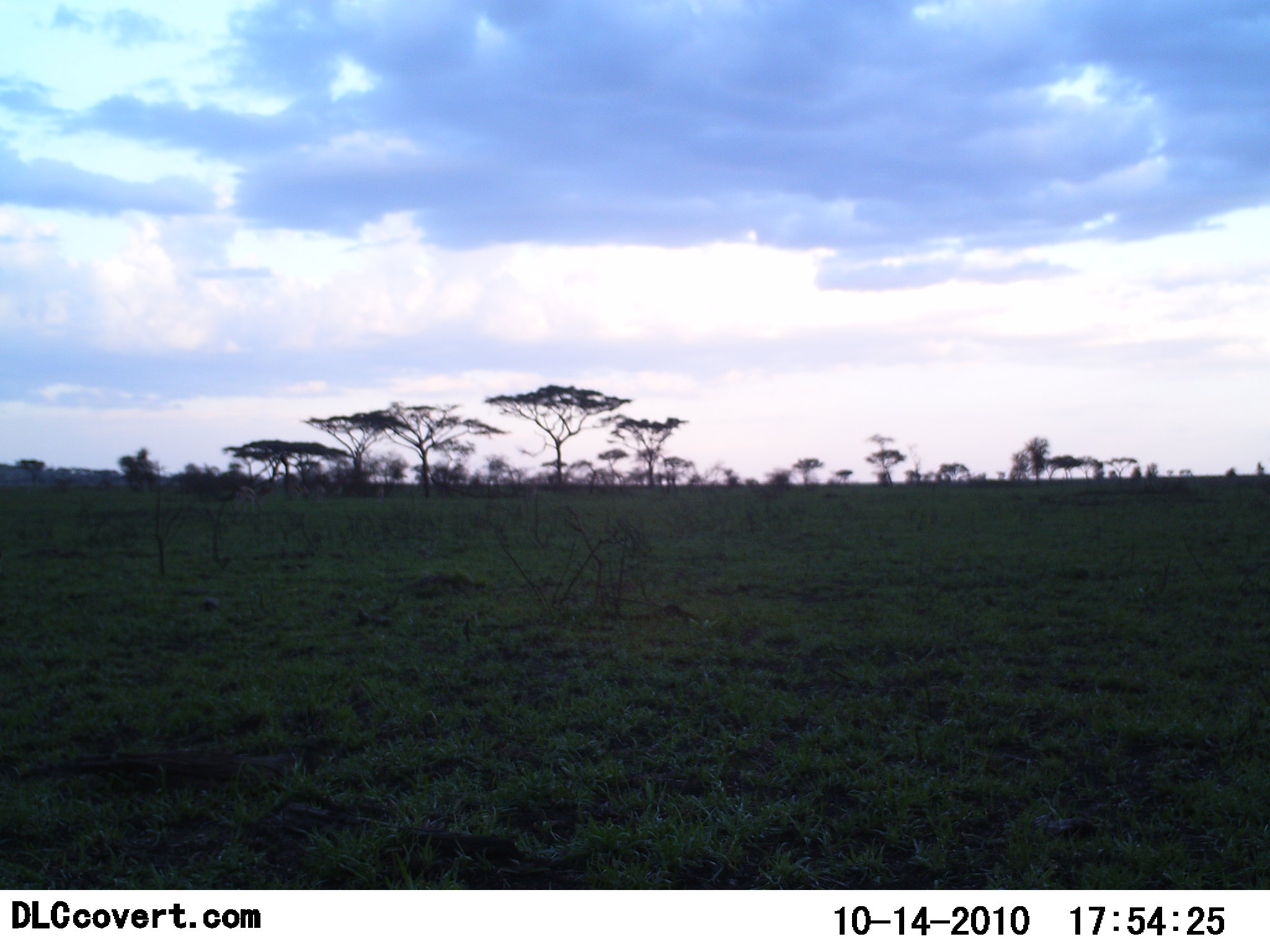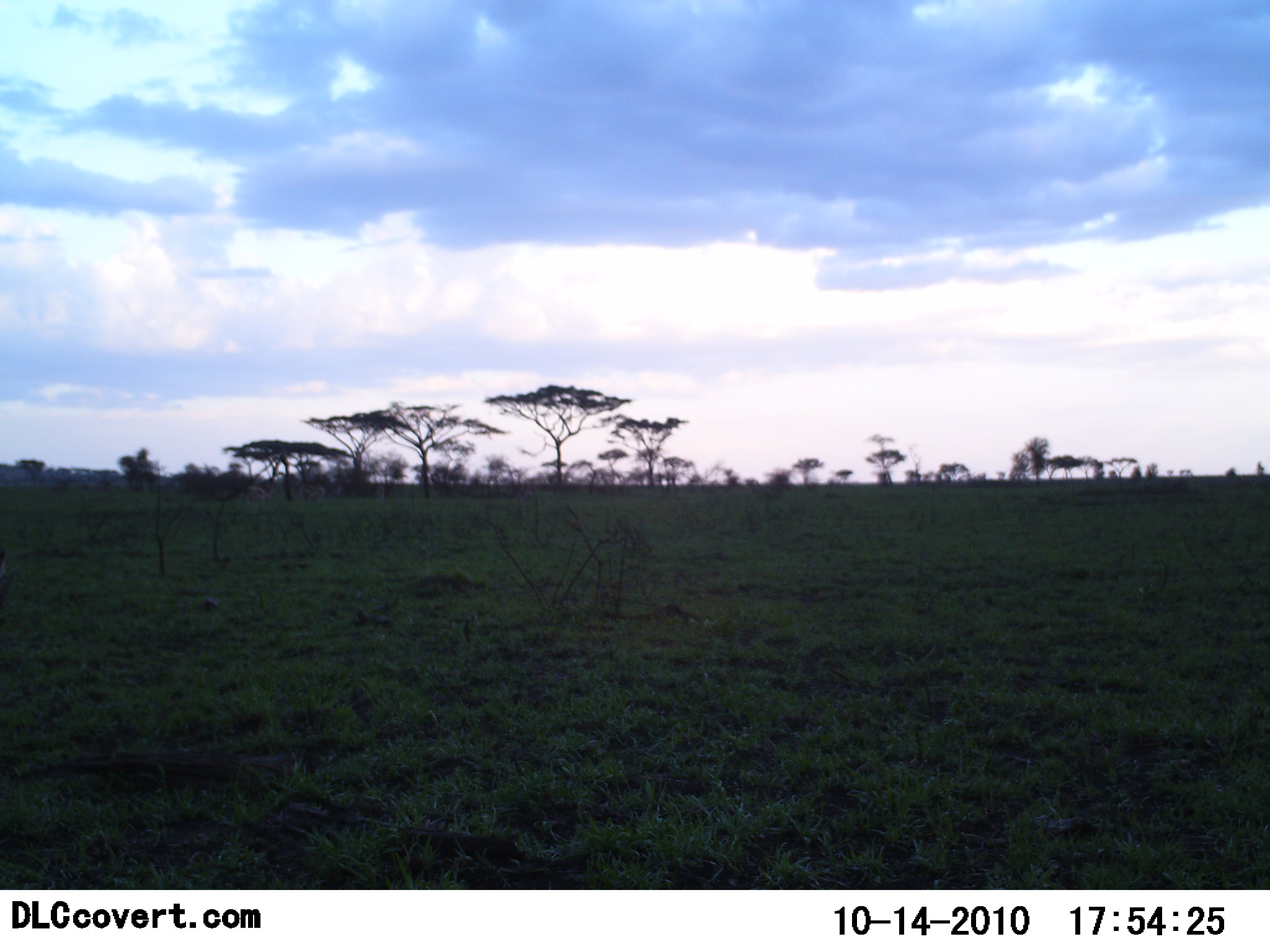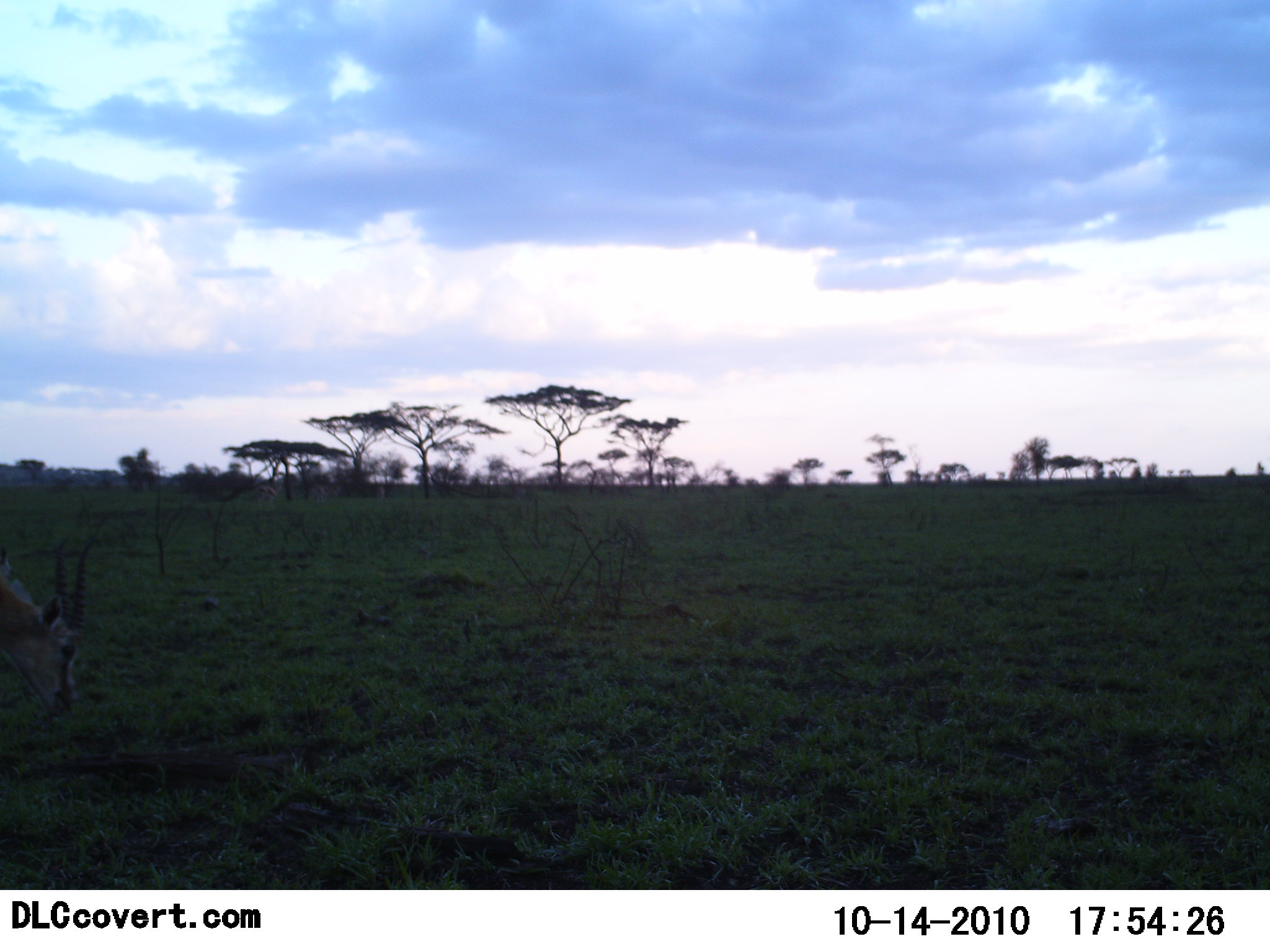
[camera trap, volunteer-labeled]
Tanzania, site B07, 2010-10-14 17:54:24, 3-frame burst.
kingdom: Animalia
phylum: Chordata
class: Mammalia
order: Artiodactyla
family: Bovidae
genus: Eudorcas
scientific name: Eudorcas thomsonii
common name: thomson's gazelle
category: gazellethomsons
Gazellethomsons (thomson's gazelle) (Eudorcas thomsonii), count 1. Behavior (volunteer vote fractions): standing 0%, resting 0%, moving 50%, interacting 0%. Young present (vote fraction): 0%. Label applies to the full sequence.